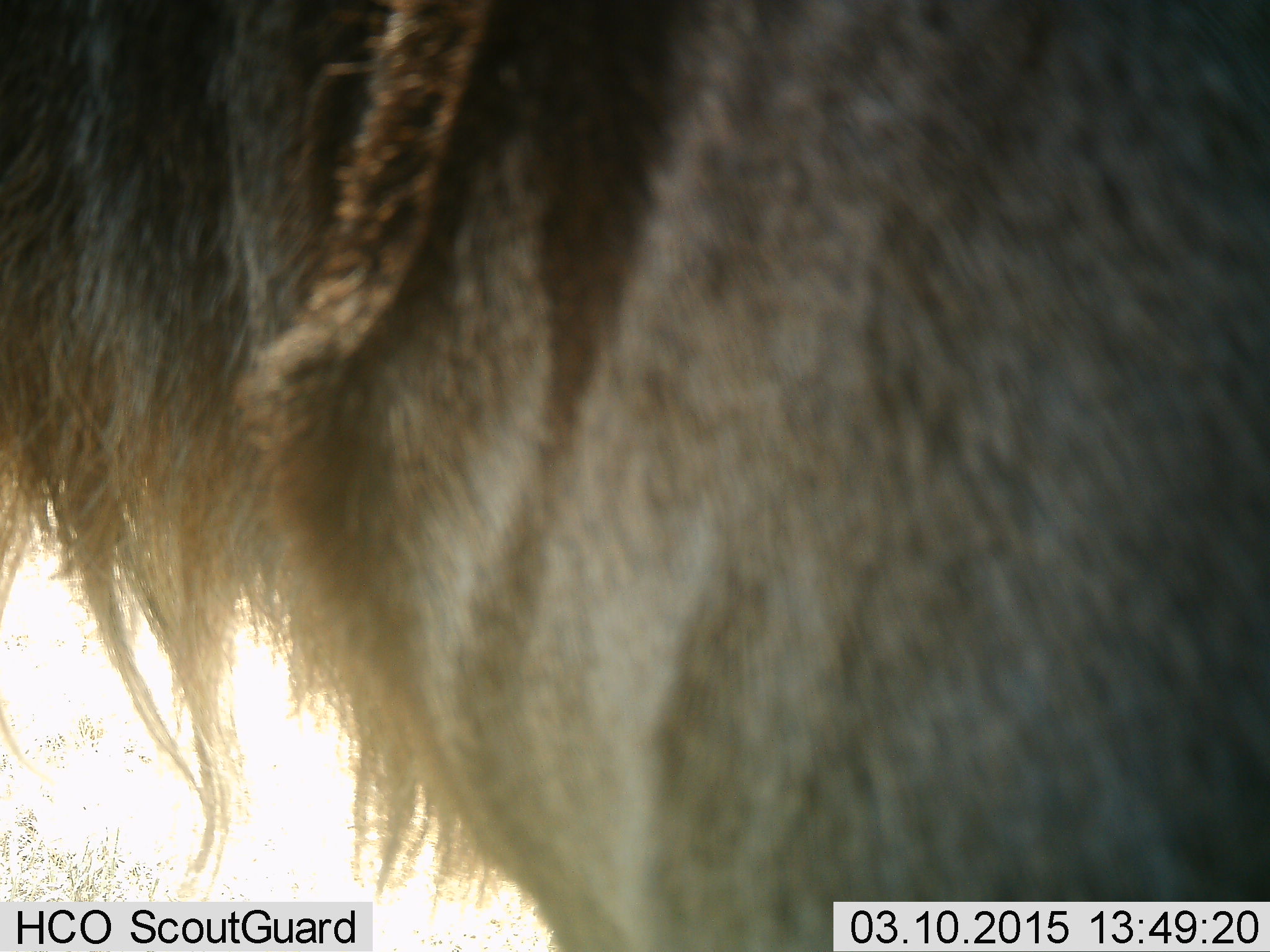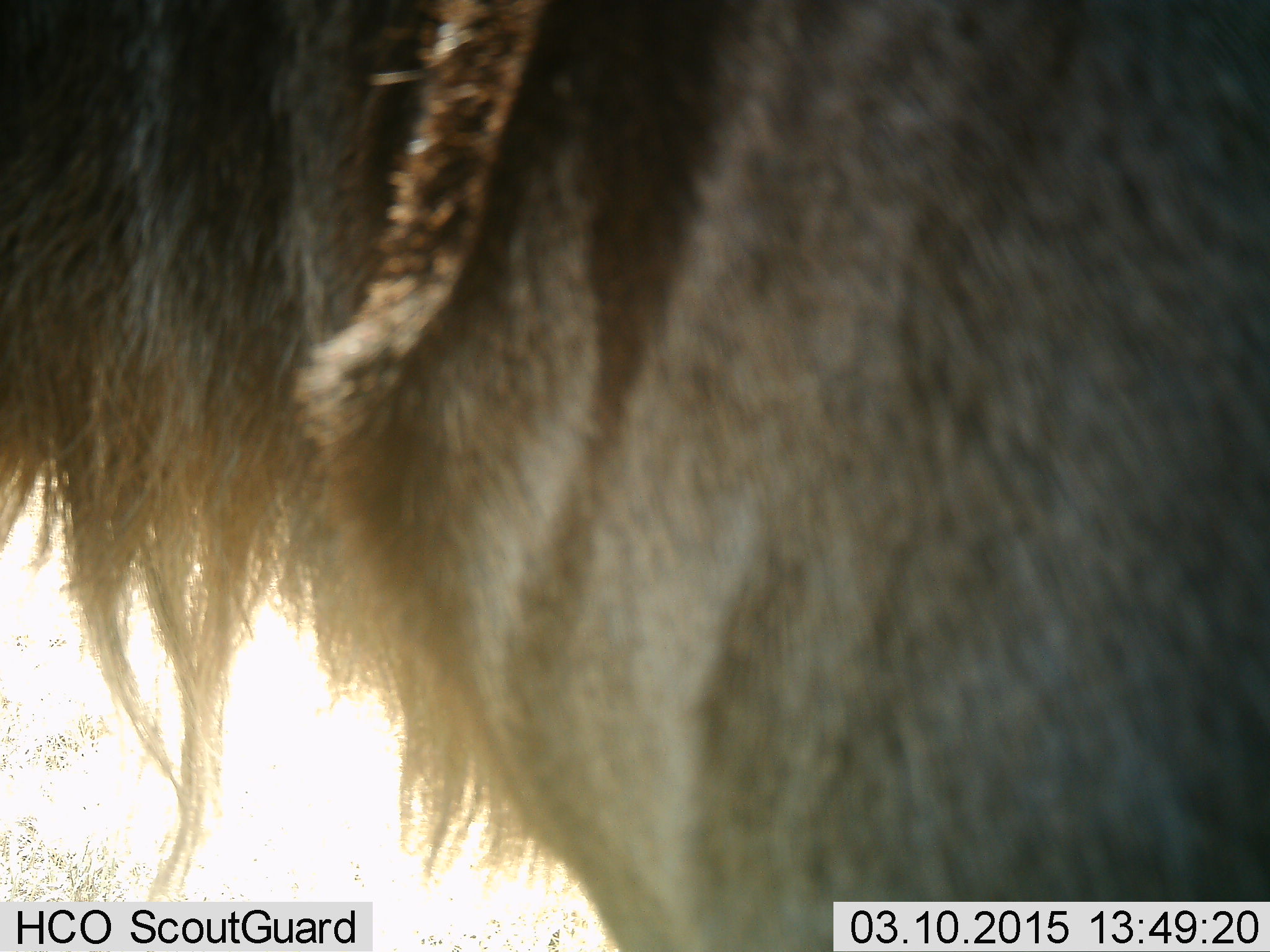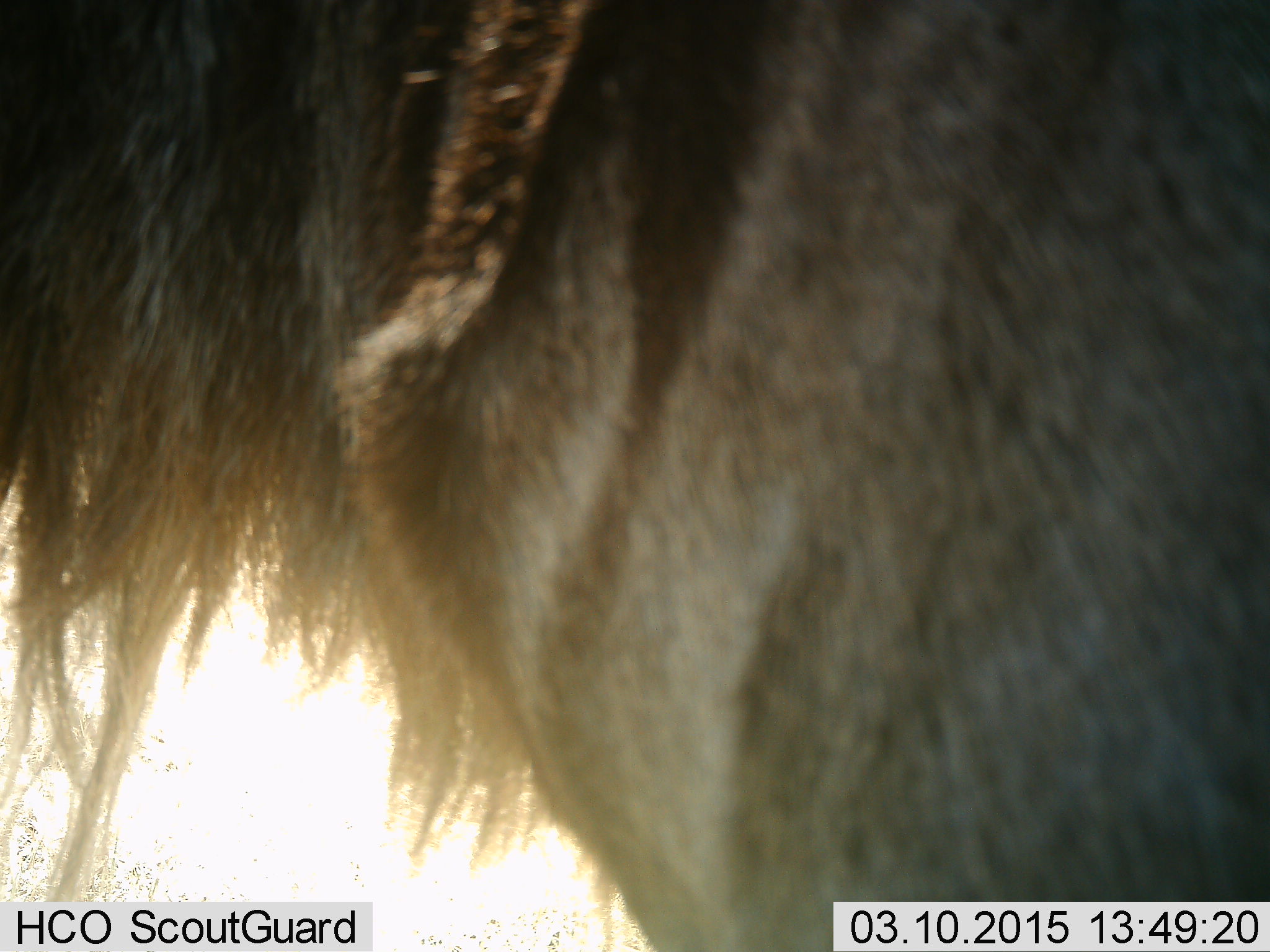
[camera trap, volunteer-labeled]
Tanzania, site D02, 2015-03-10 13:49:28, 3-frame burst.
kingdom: Animalia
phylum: Chordata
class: Mammalia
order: Artiodactyla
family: Bovidae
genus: Connochaetes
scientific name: Connochaetes taurinus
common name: blue wildebeest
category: wildebeest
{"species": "wildebeest (blue wildebeest) (Connochaetes taurinus)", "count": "1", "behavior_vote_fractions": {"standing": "90%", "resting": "0%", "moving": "10%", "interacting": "0%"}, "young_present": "0%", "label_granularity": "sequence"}